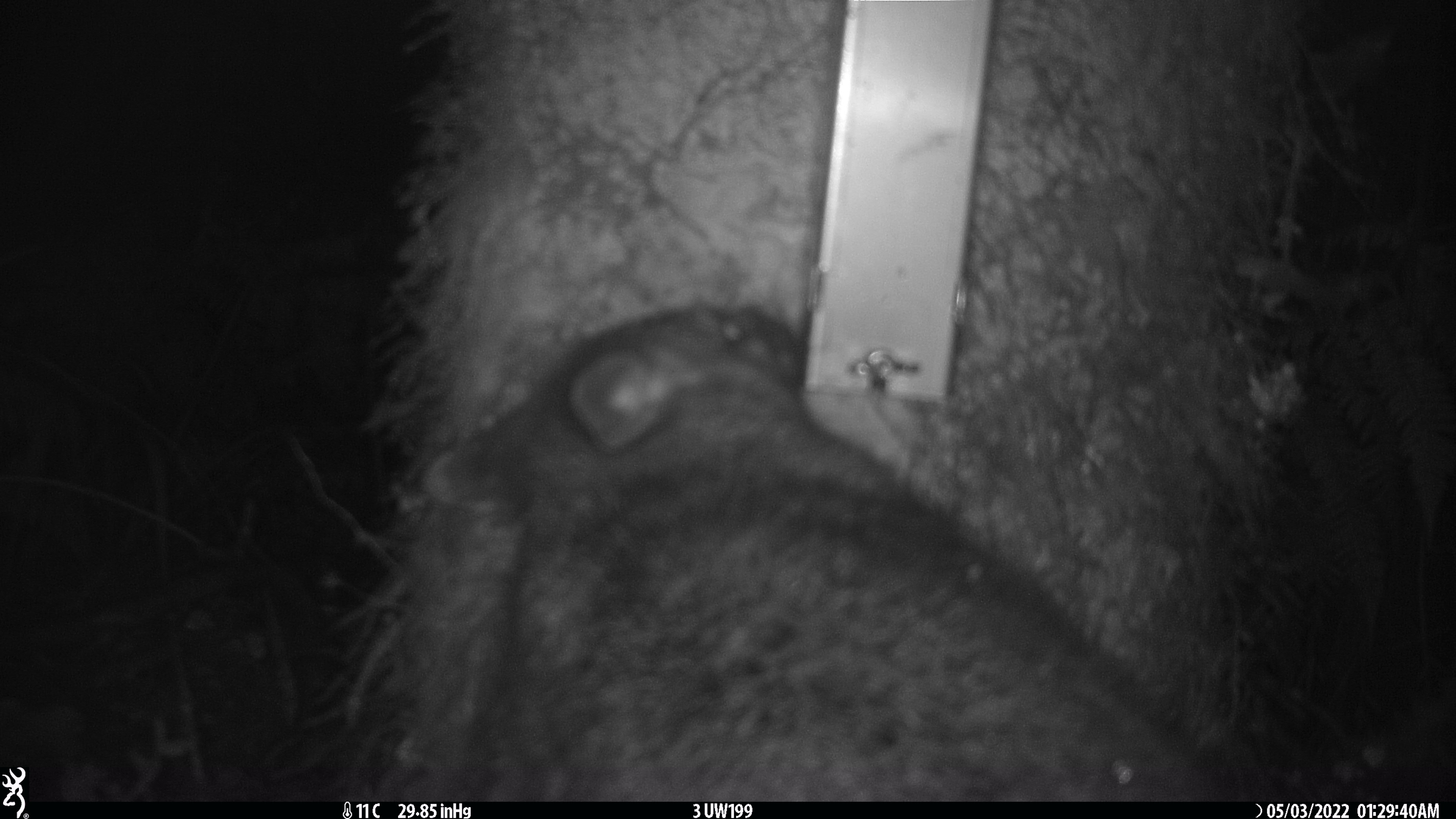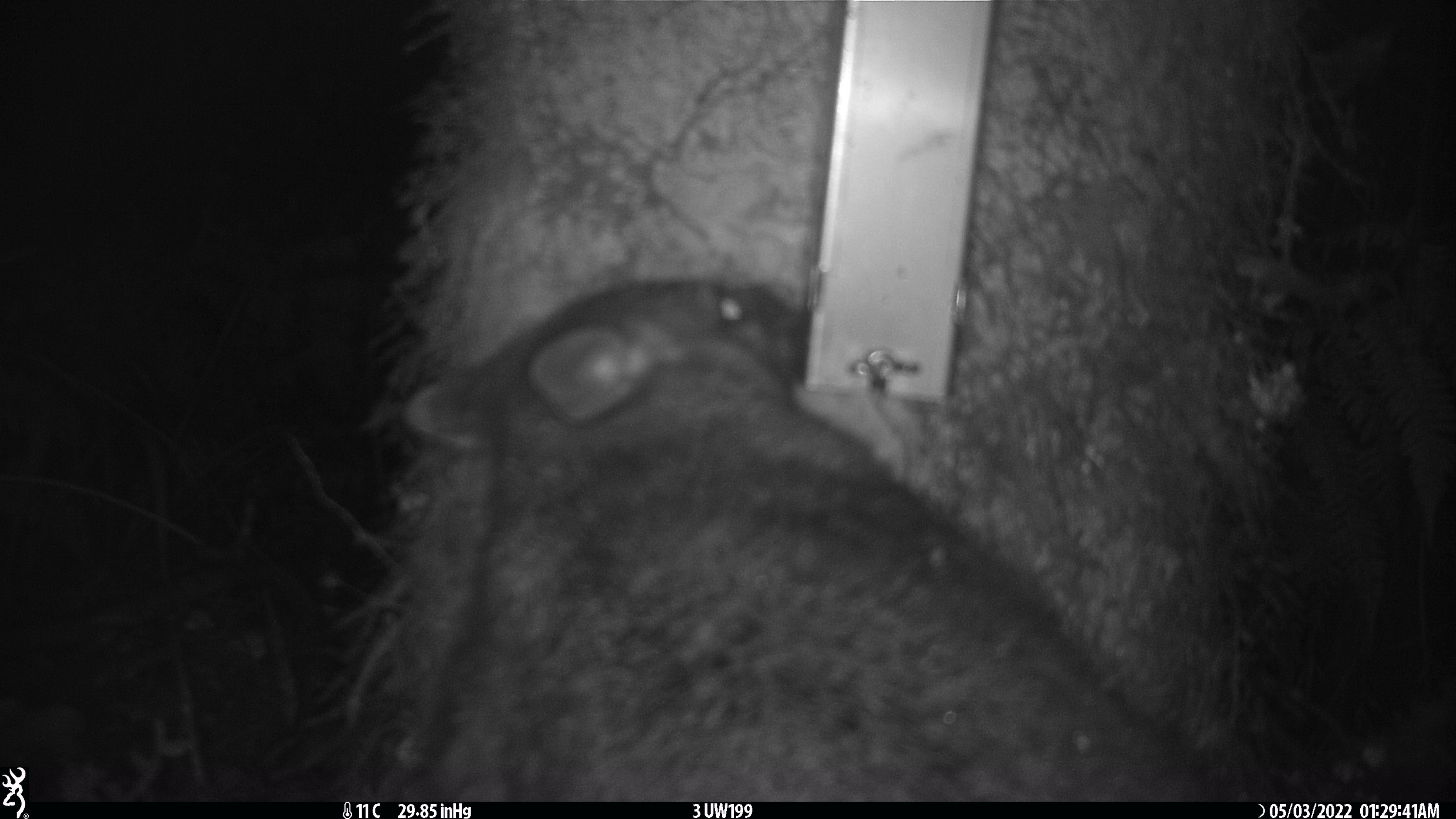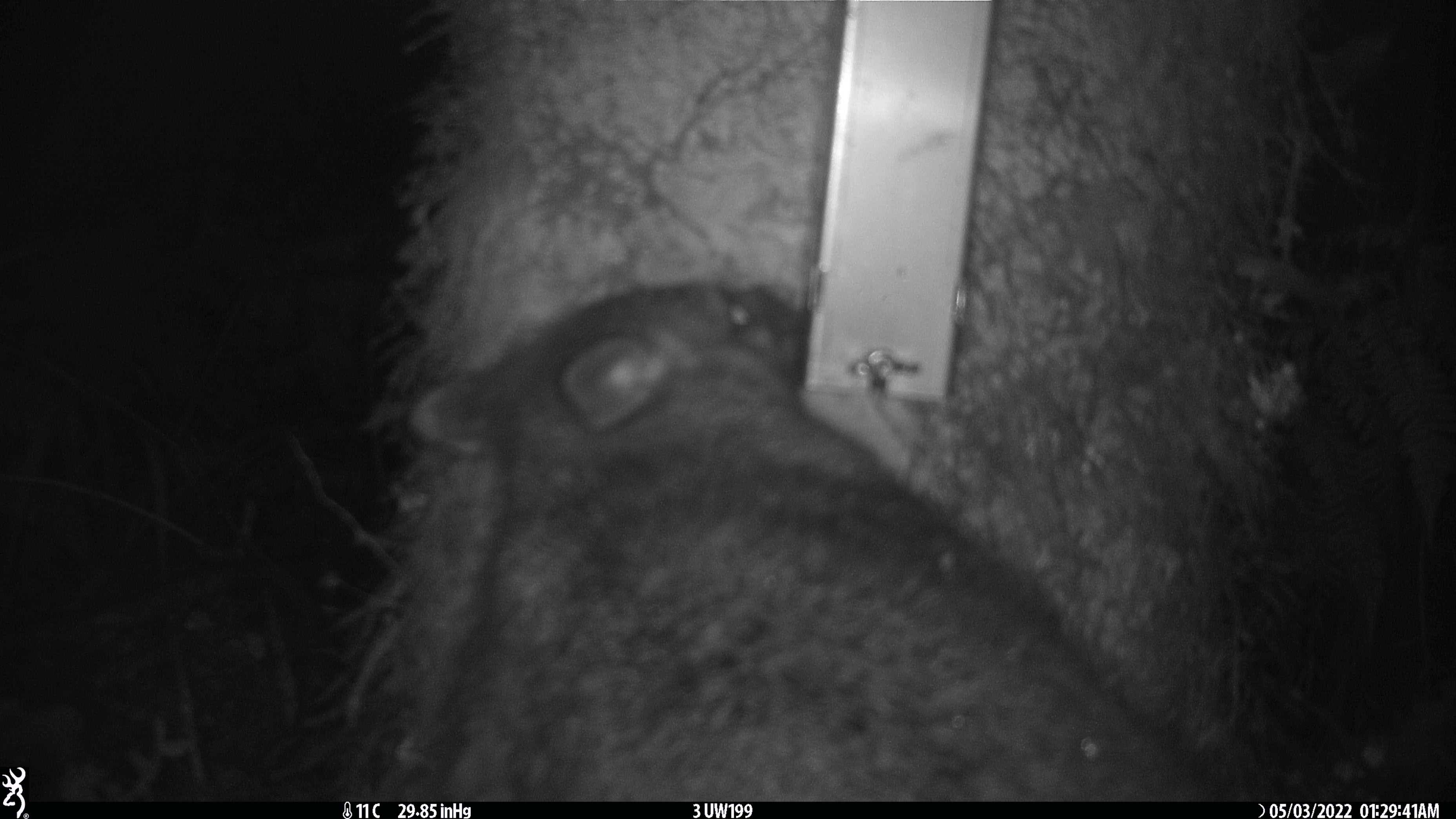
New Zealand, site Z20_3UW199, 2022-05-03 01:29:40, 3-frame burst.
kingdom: Animalia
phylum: Chordata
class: Mammalia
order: Diprotodontia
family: Phalangeridae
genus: Trichosurus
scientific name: Trichosurus vulpecula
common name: common brushtail possum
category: possum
Possum (common brushtail possum) (Trichosurus vulpecula).